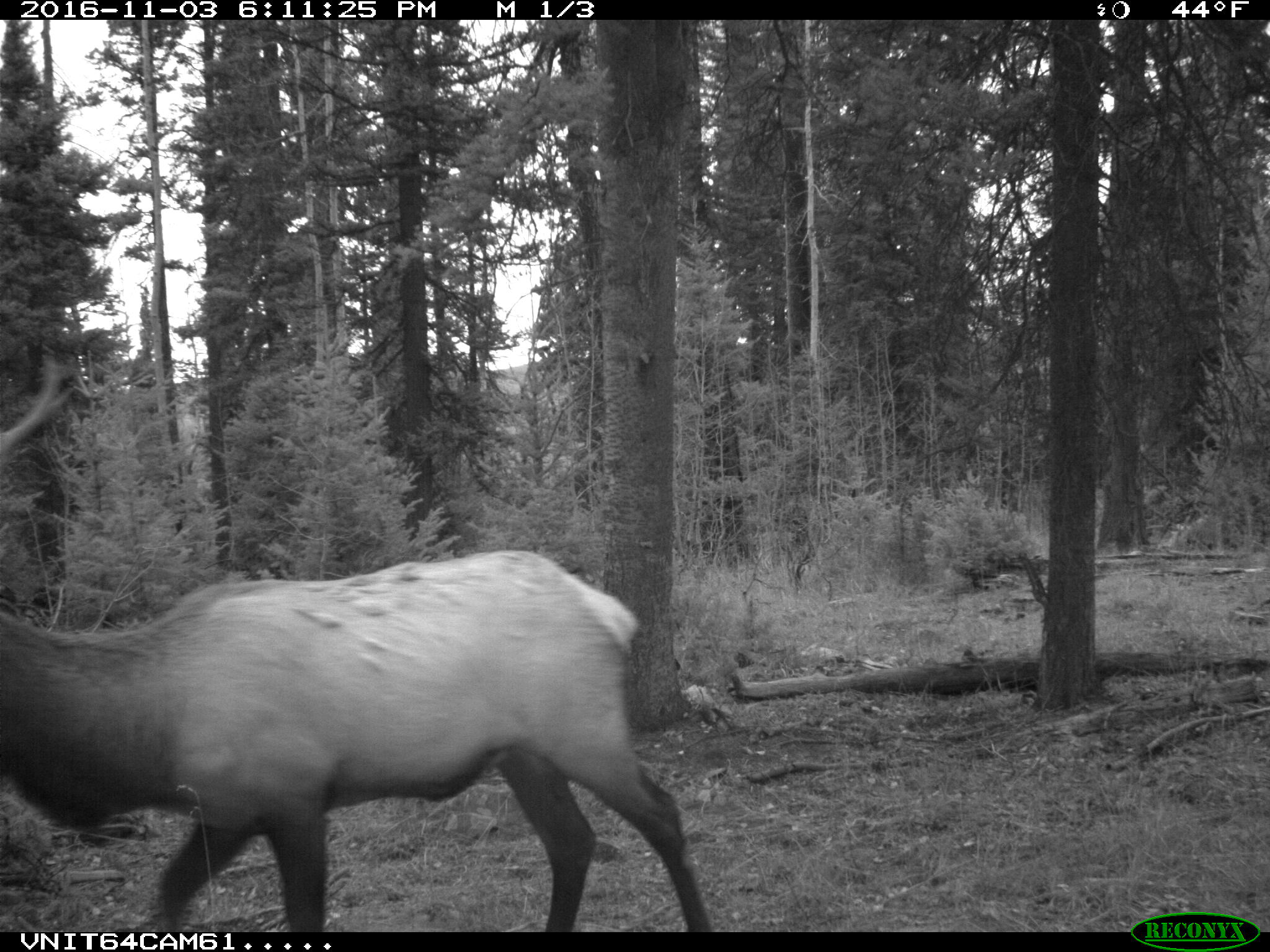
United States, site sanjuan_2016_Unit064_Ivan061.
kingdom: Animalia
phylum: Chordata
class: Mammalia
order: Artiodactyla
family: Cervidae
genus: Cervus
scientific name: Cervus elaphus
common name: red deer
Cervus elaphus (red deer).